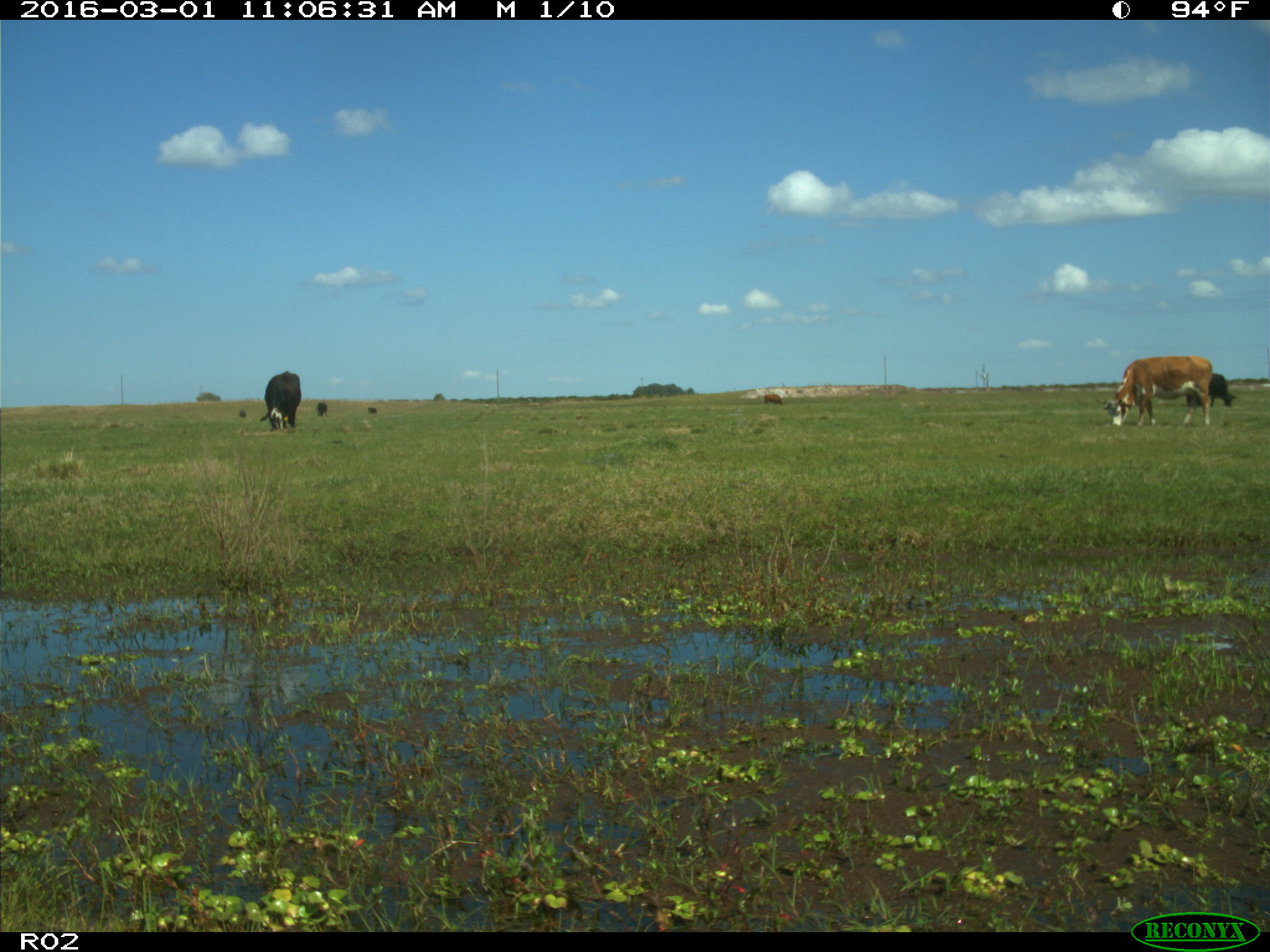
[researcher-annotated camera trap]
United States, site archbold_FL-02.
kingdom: Animalia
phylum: Chordata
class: Mammalia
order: Artiodactyla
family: Bovidae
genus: Bos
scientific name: Bos taurus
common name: domestic cow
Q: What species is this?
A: Bos taurus (domestic cow).